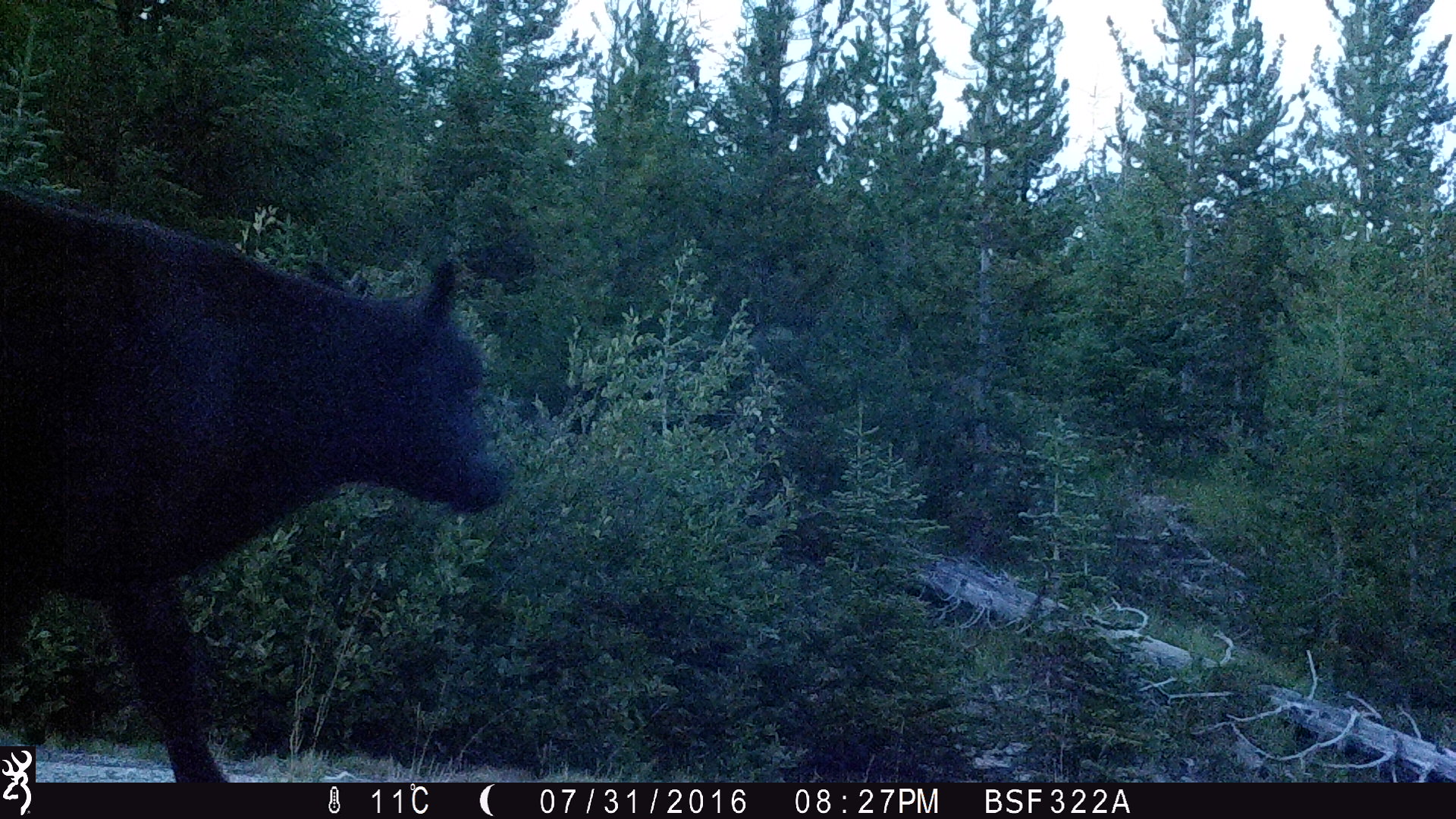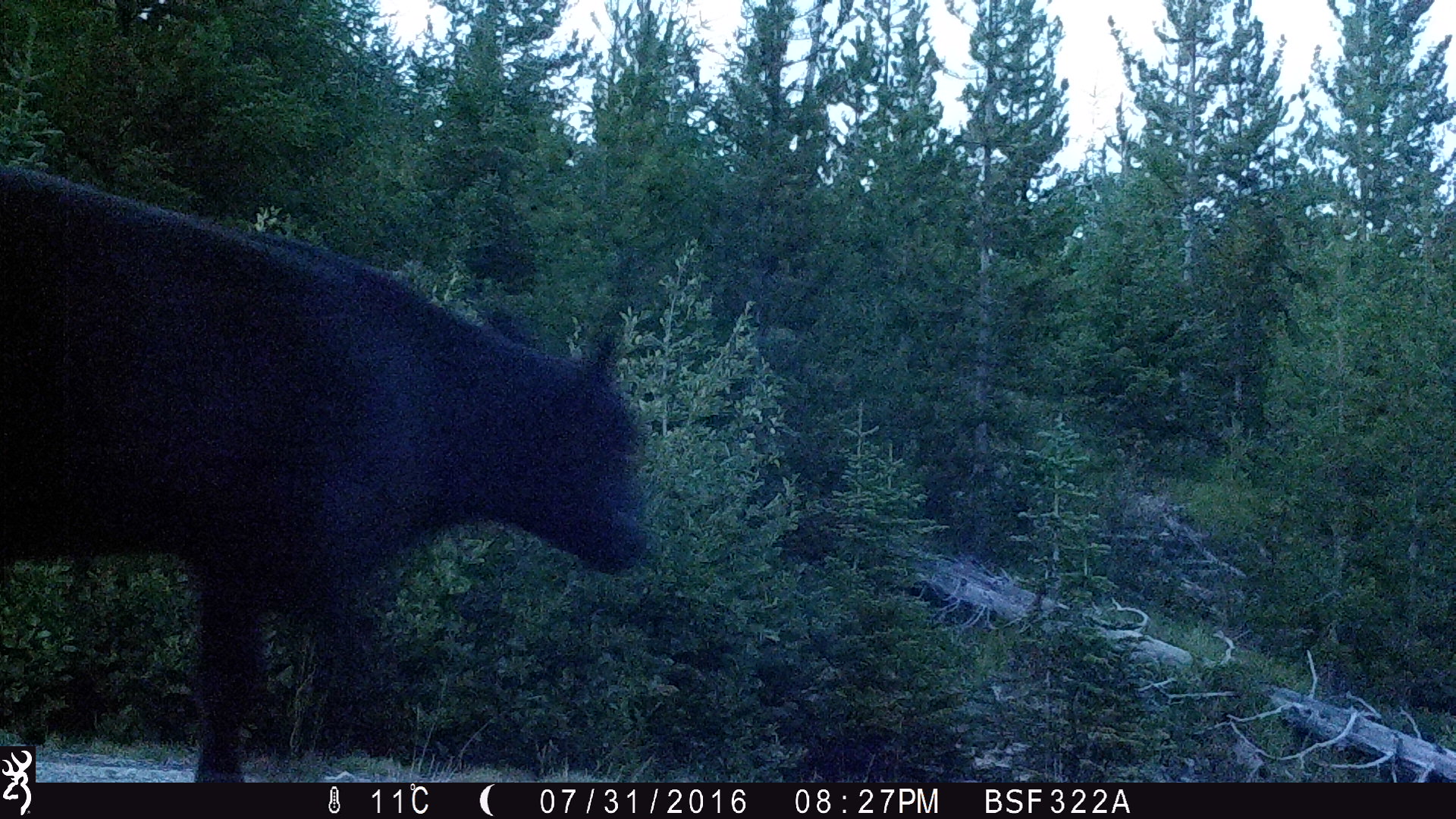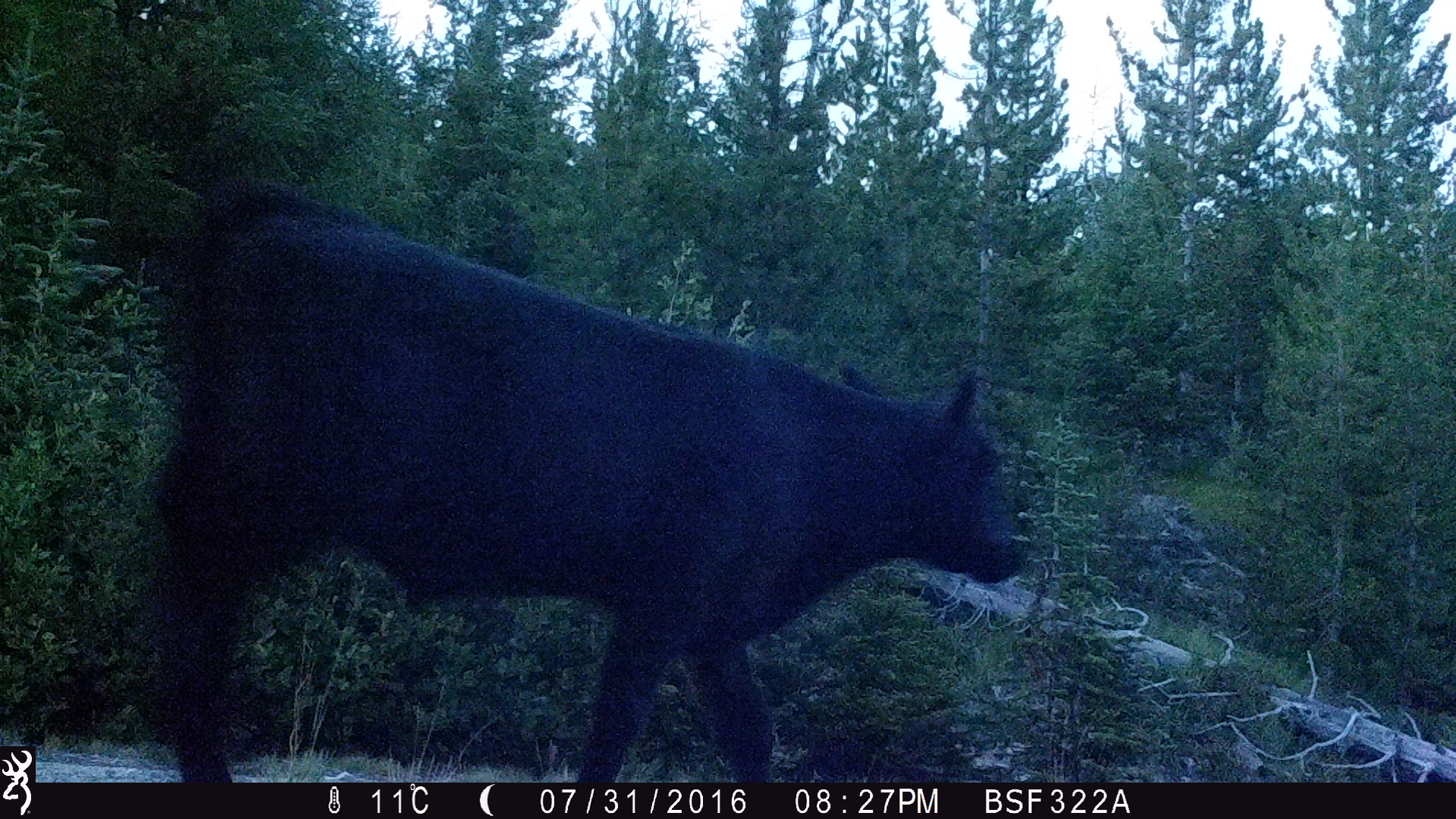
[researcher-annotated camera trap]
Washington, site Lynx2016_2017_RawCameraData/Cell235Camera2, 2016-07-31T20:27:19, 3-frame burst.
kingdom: Animalia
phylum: Chordata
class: Mammalia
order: Artiodactyla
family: Bovidae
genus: Bos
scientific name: Bos taurus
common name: domestic cattle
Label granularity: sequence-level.